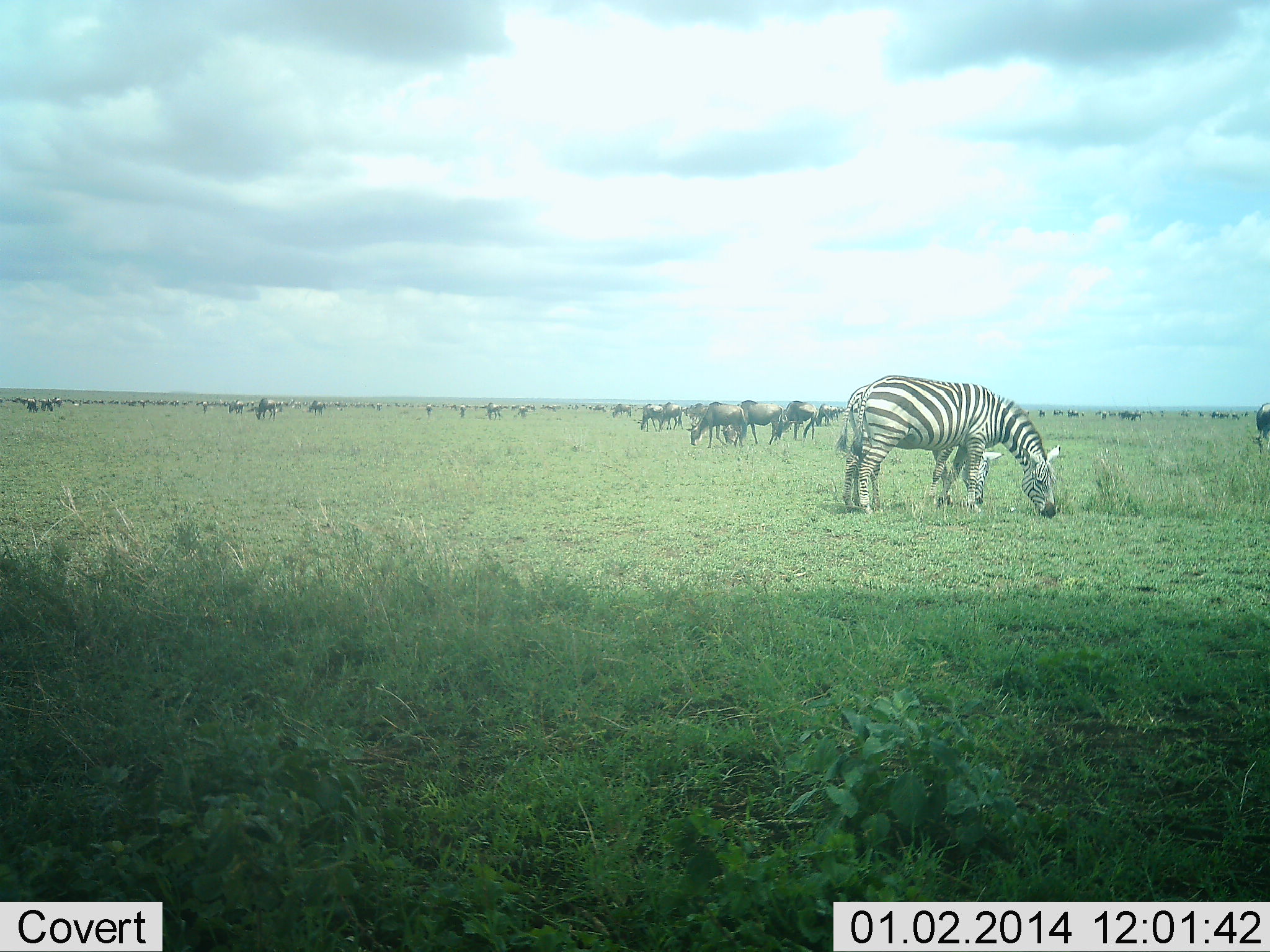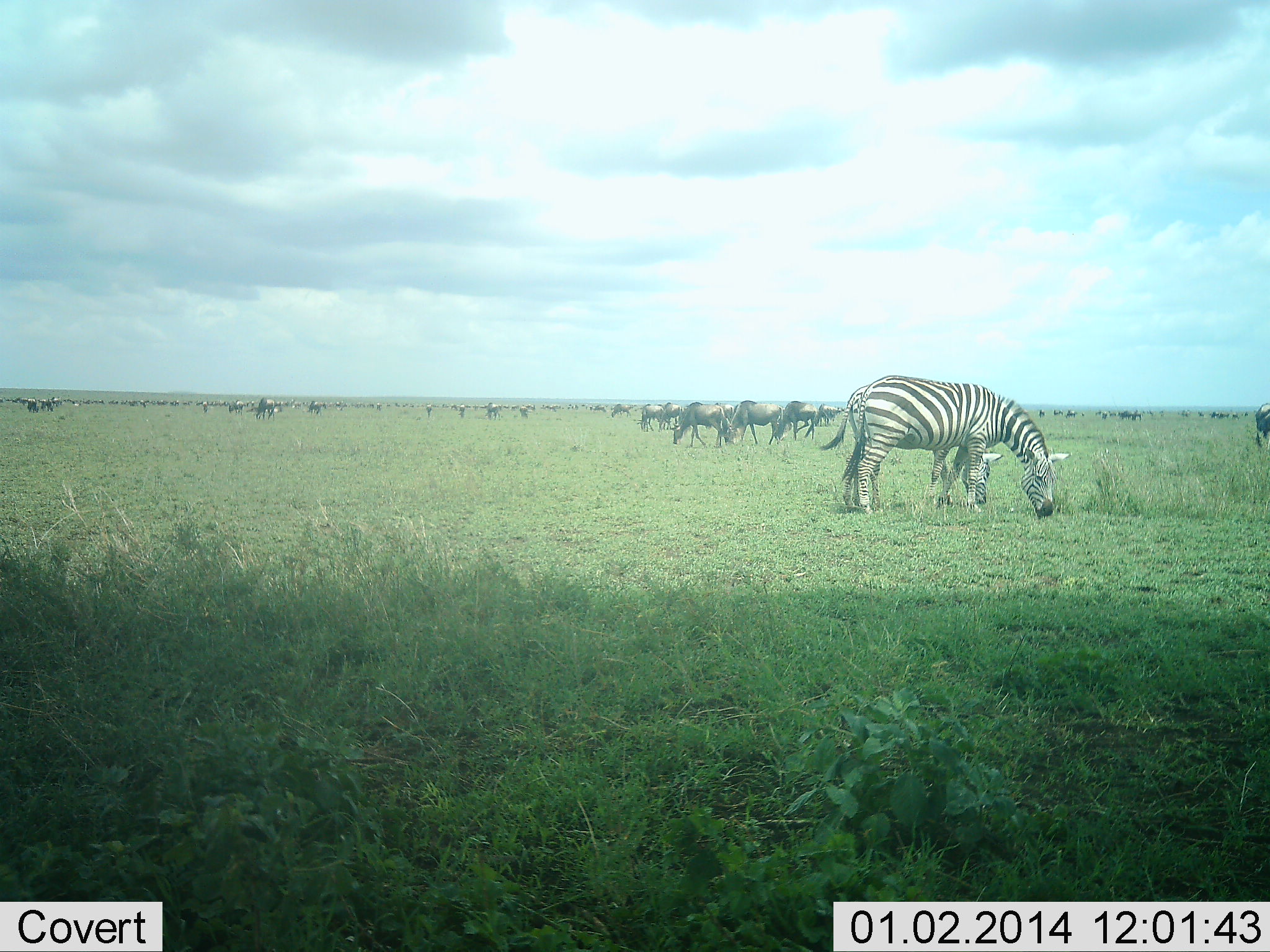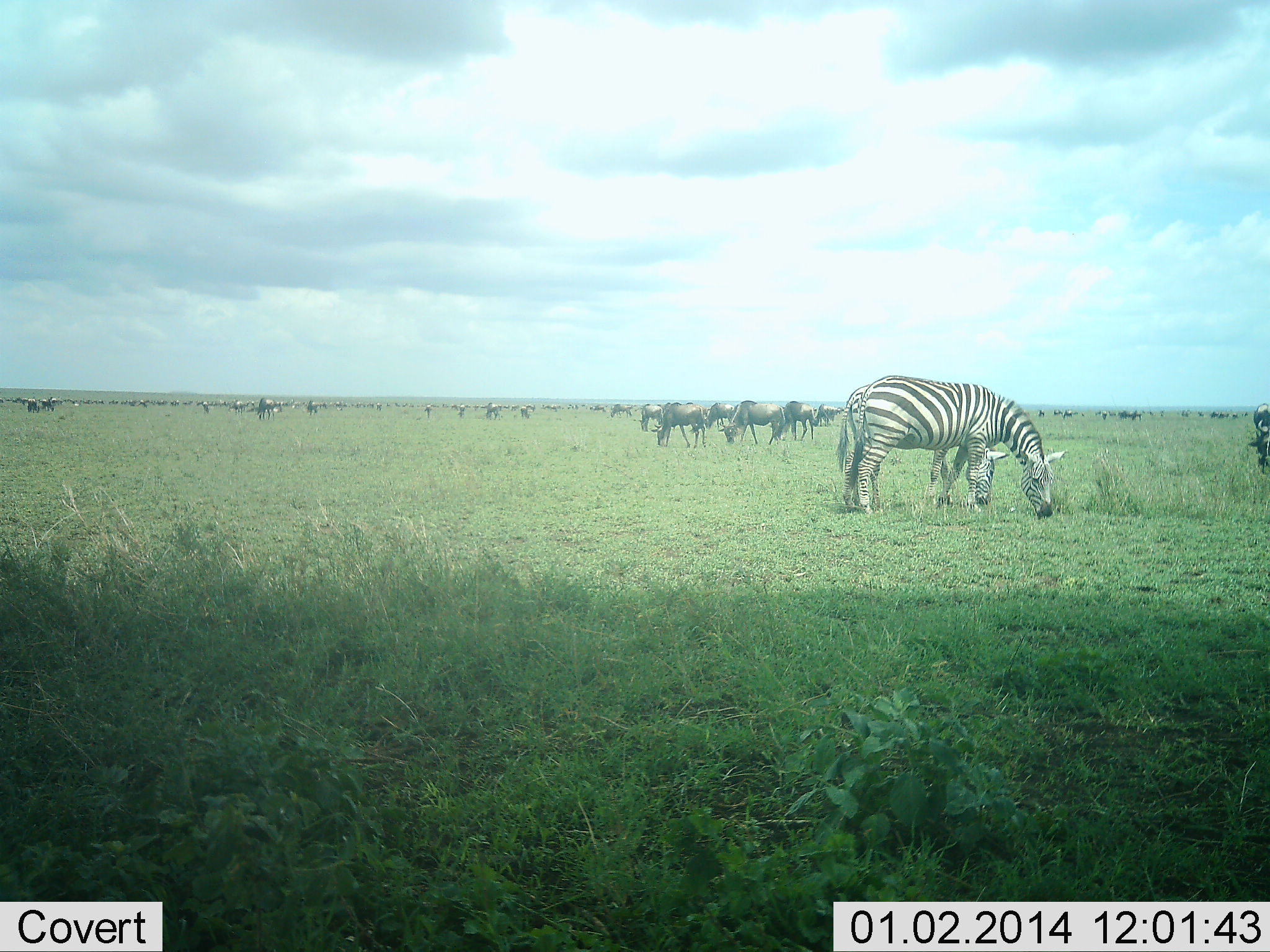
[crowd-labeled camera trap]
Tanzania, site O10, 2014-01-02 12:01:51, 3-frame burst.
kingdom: Animalia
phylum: Chordata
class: Mammalia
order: Artiodactyla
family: Bovidae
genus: Connochaetes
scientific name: Connochaetes taurinus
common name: blue wildebeest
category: wildebeest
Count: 11-50.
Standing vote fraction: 30%.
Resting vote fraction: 0%.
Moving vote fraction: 40%.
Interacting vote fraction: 0%.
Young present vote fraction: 0%.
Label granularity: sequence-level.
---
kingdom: Animalia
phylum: Chordata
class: Mammalia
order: Perissodactyla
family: Equidae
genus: Equus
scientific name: Equus quagga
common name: plains zebra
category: zebra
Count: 2.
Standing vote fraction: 10%.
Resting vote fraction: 0%.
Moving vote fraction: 0%.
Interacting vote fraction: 0%.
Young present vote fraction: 0%.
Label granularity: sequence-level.